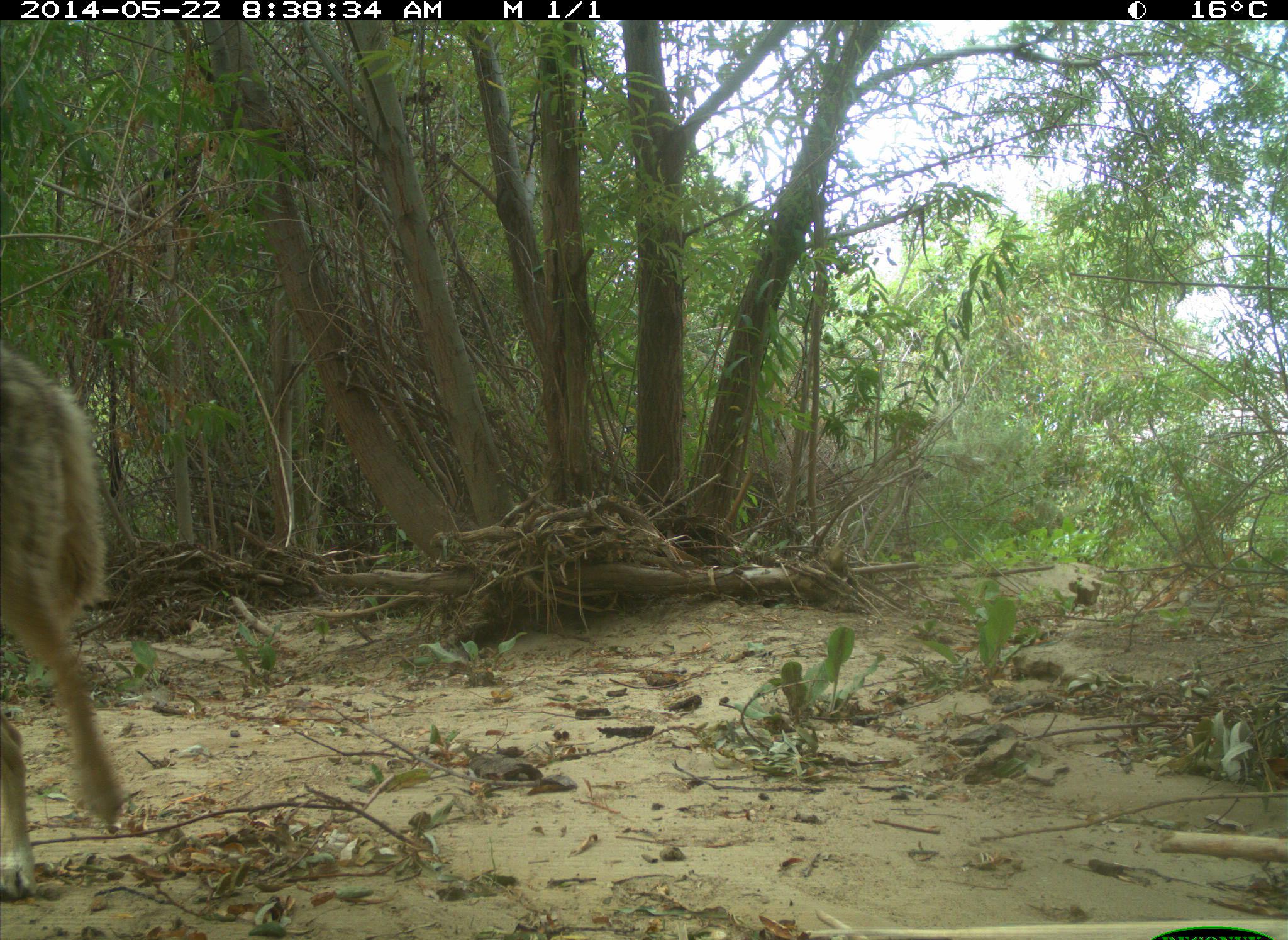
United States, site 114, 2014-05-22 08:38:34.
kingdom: Animalia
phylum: Chordata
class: Mammalia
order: Carnivora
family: Canidae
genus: Canis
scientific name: Canis latrans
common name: coyote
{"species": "coyote (Canis latrans)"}